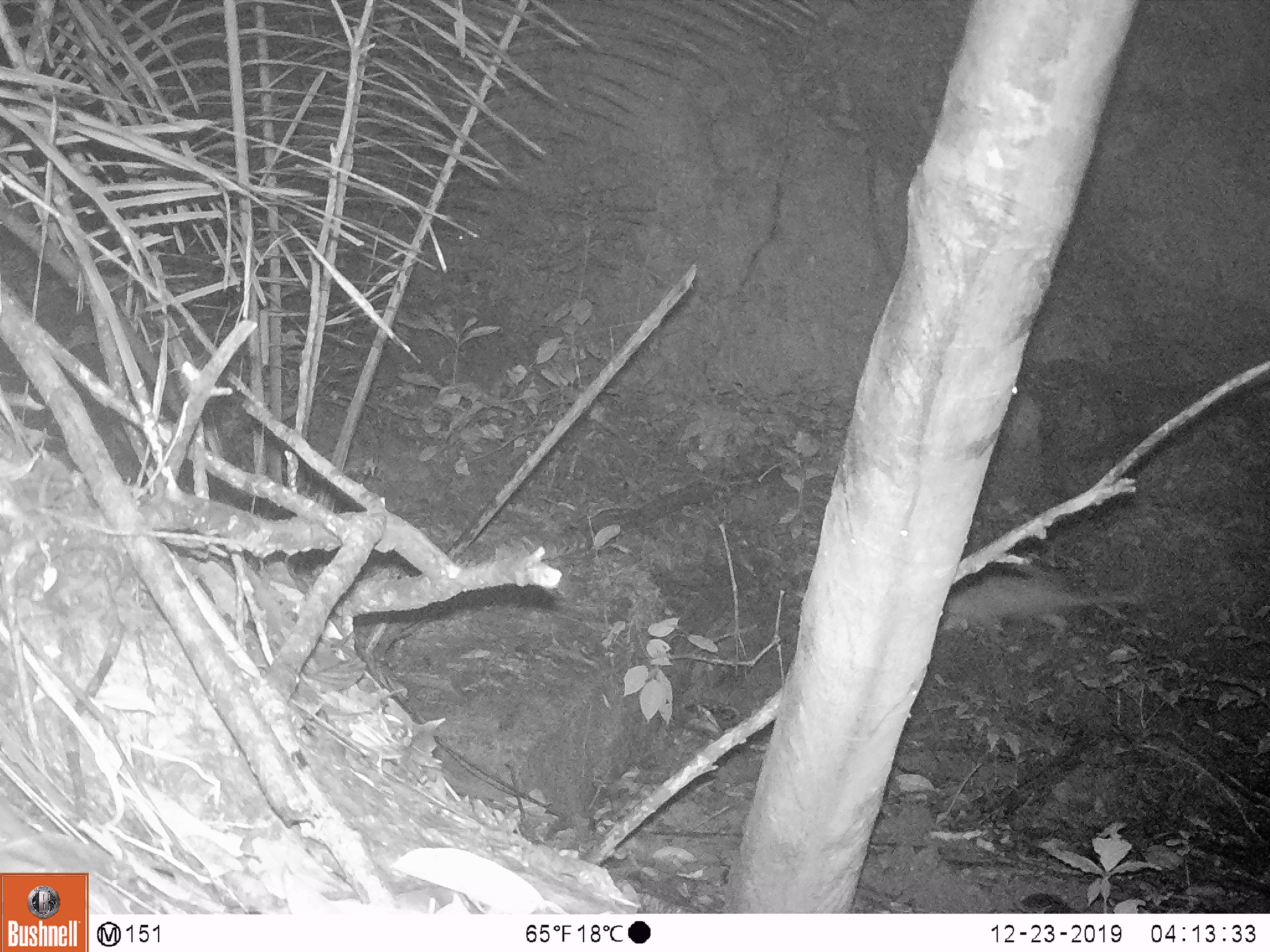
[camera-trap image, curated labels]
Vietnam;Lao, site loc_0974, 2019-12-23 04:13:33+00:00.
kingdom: Animalia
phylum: Chordata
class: Mammalia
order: Rodentia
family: Hystricidae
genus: Atherurus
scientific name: Atherurus macrourus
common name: asiatic brush-tailed porcupine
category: asiatic brush tailed porcupine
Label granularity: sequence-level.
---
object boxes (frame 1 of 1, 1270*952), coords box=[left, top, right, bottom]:
asiatic brush tailed porcupine: box=[939, 572, 1141, 647]